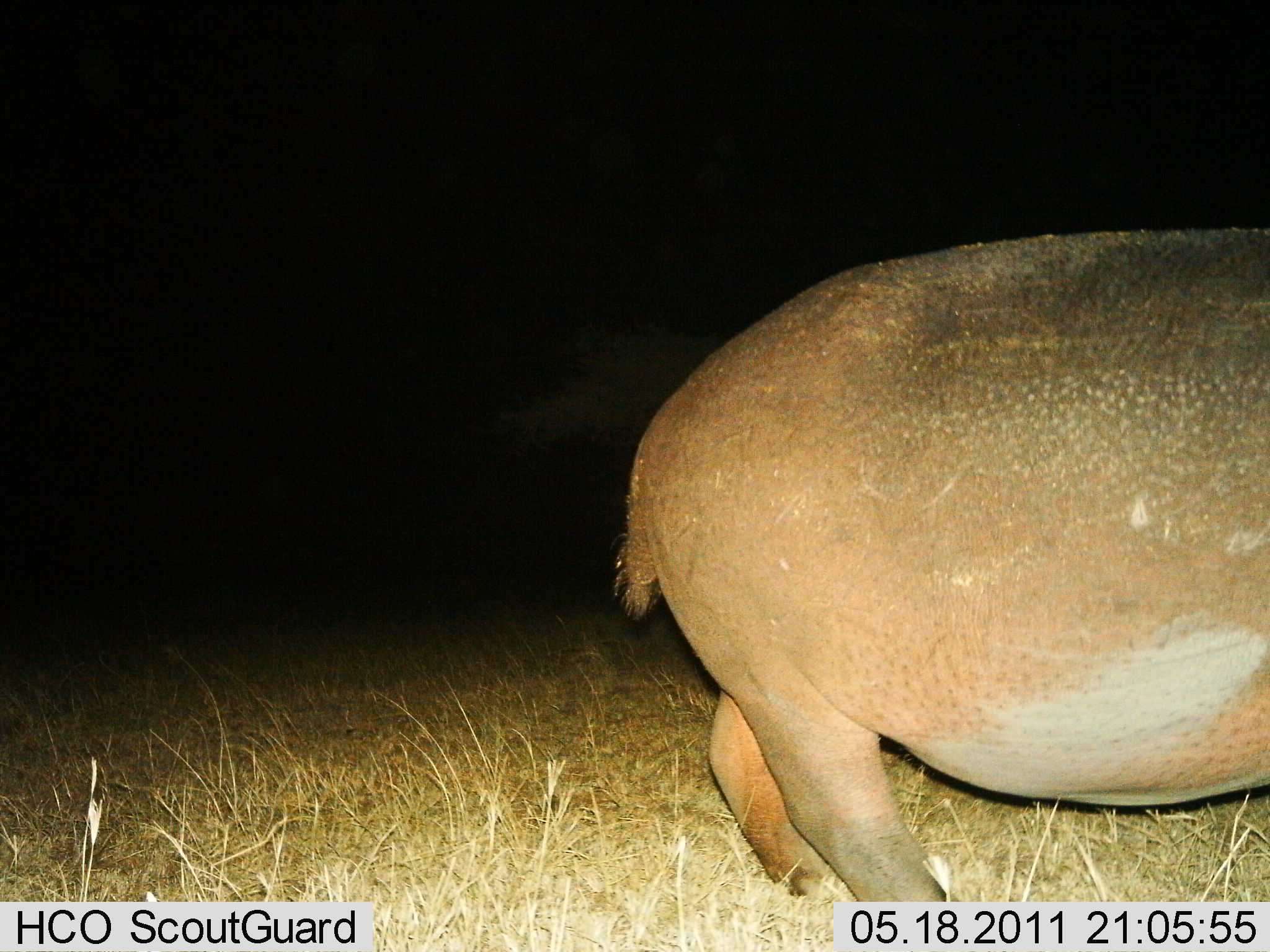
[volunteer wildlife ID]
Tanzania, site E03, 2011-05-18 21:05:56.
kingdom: Animalia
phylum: Chordata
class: Mammalia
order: Artiodactyla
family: Hippopotamidae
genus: Hippopotamus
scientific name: Hippopotamus amphibius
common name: hippopotamus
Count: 1.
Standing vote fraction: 50%.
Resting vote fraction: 0%.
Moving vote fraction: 50%.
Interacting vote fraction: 0%.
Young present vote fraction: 0%.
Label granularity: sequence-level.